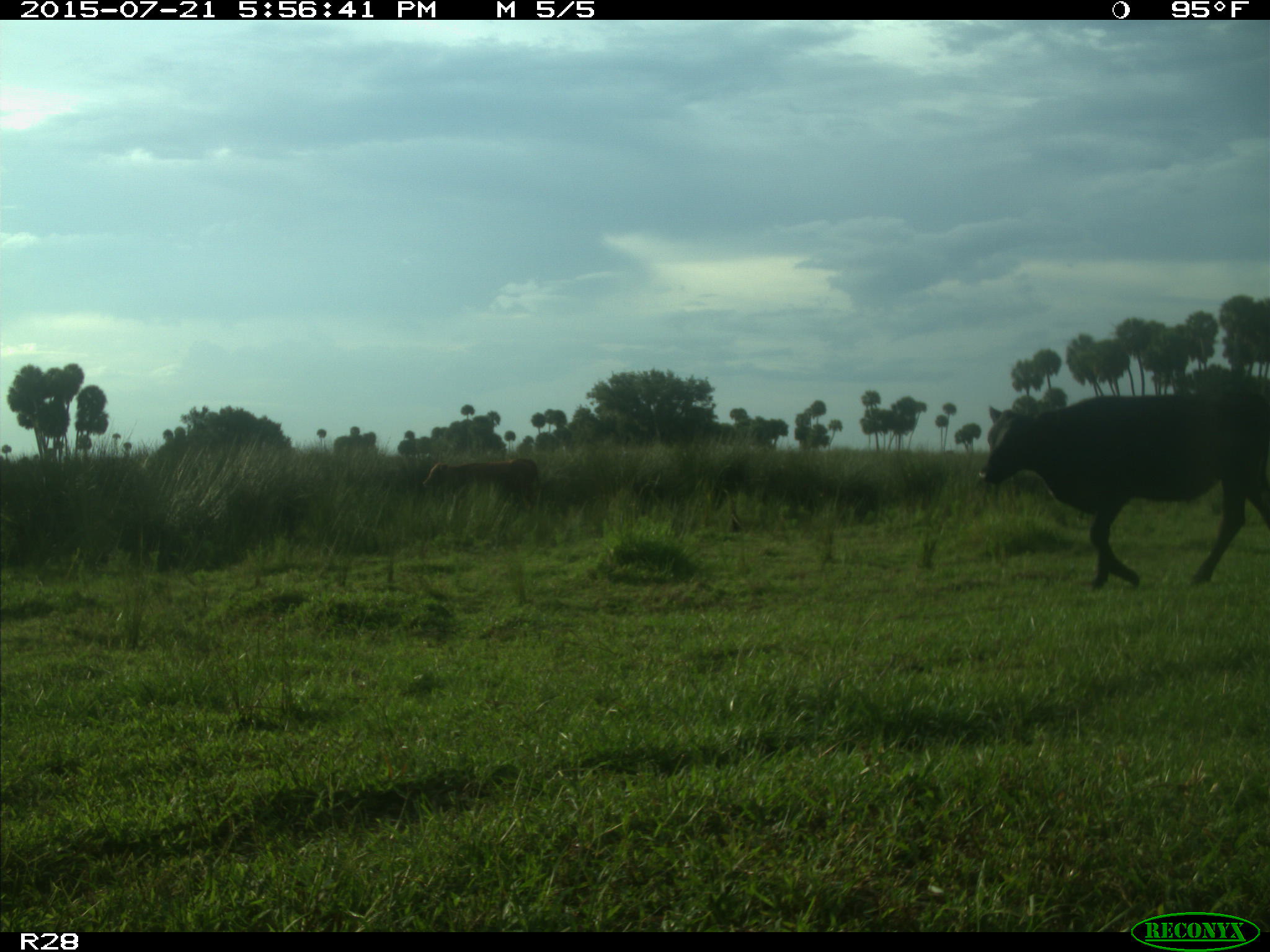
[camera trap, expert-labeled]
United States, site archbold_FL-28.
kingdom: Animalia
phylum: Chordata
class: Mammalia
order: Artiodactyla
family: Bovidae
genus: Bos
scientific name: Bos taurus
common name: domestic cow